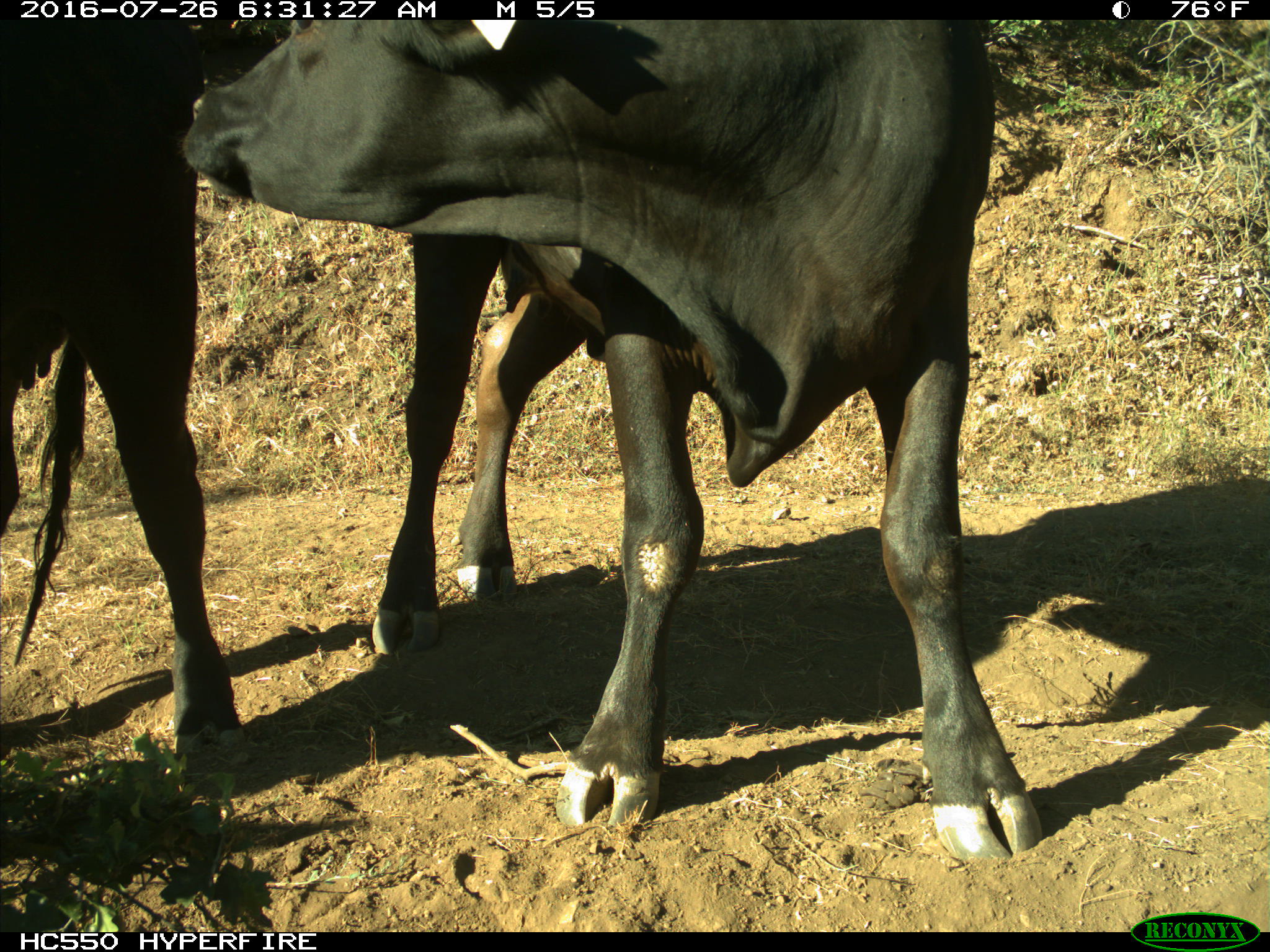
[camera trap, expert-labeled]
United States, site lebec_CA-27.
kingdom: Animalia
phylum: Chordata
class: Mammalia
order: Artiodactyla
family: Bovidae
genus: Bos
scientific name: Bos taurus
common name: domestic cow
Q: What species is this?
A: Bos taurus (domestic cow).